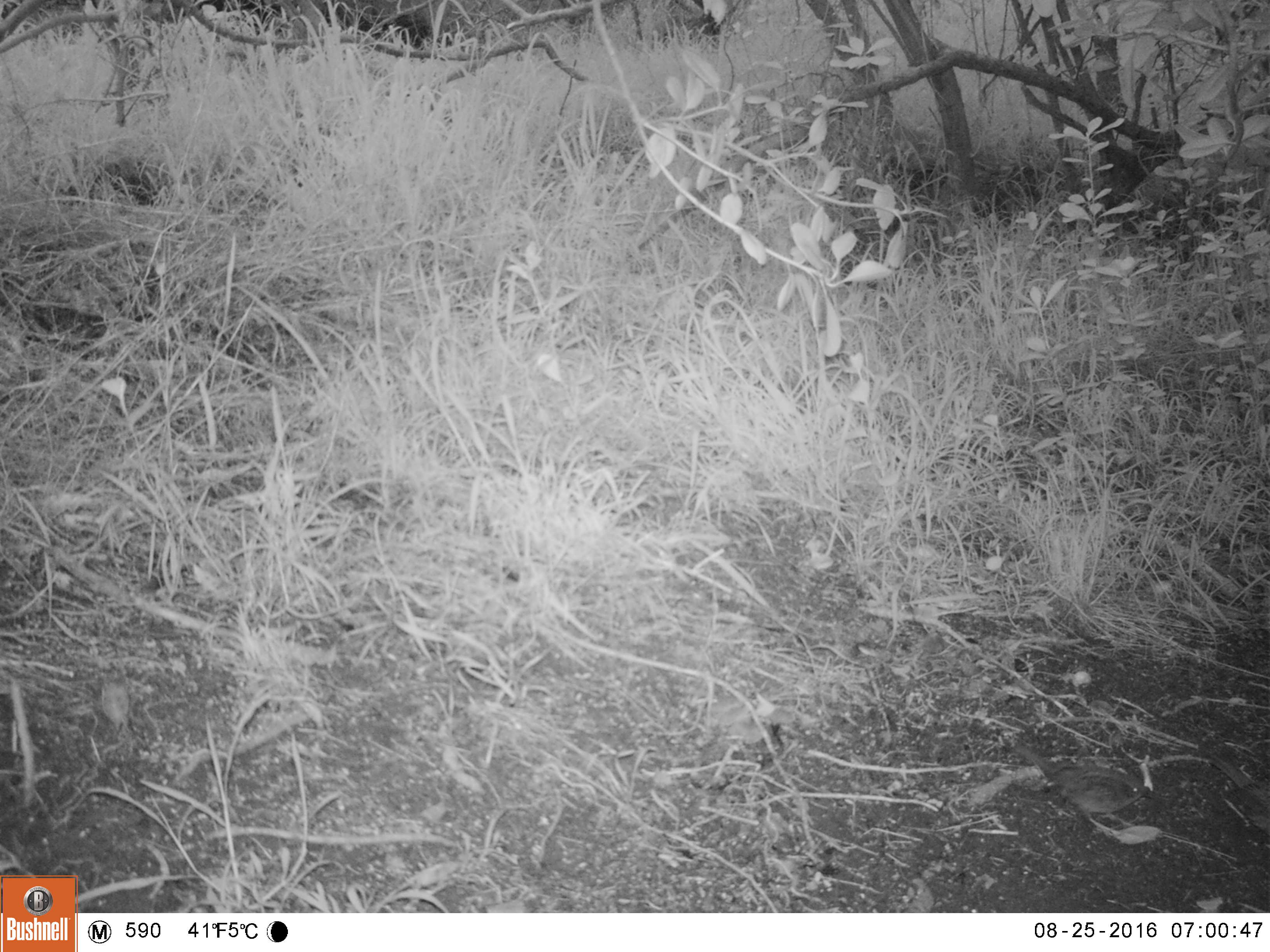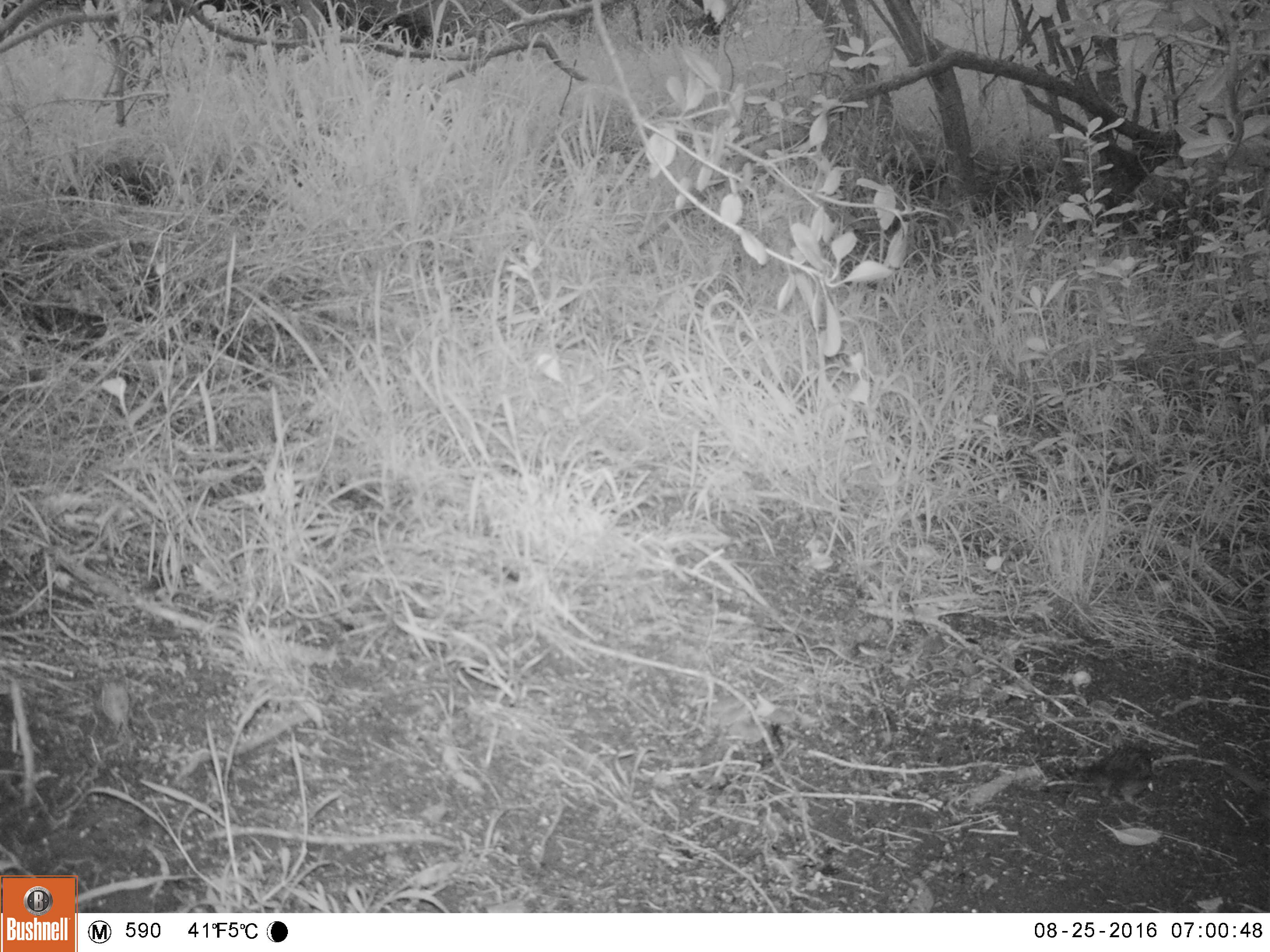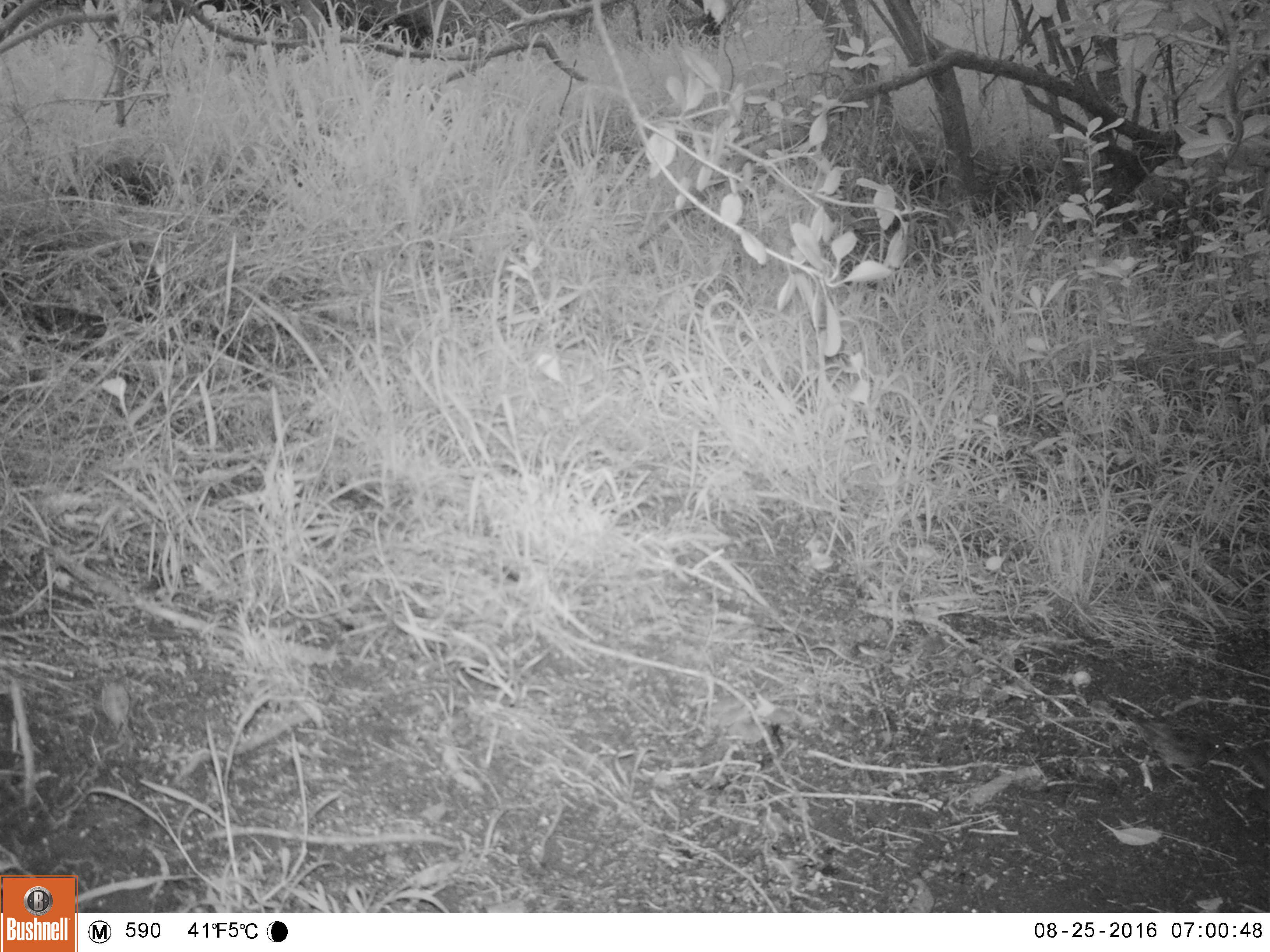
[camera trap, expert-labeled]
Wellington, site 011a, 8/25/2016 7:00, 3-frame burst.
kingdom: Animalia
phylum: Chordata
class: Aves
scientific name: Aves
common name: bird